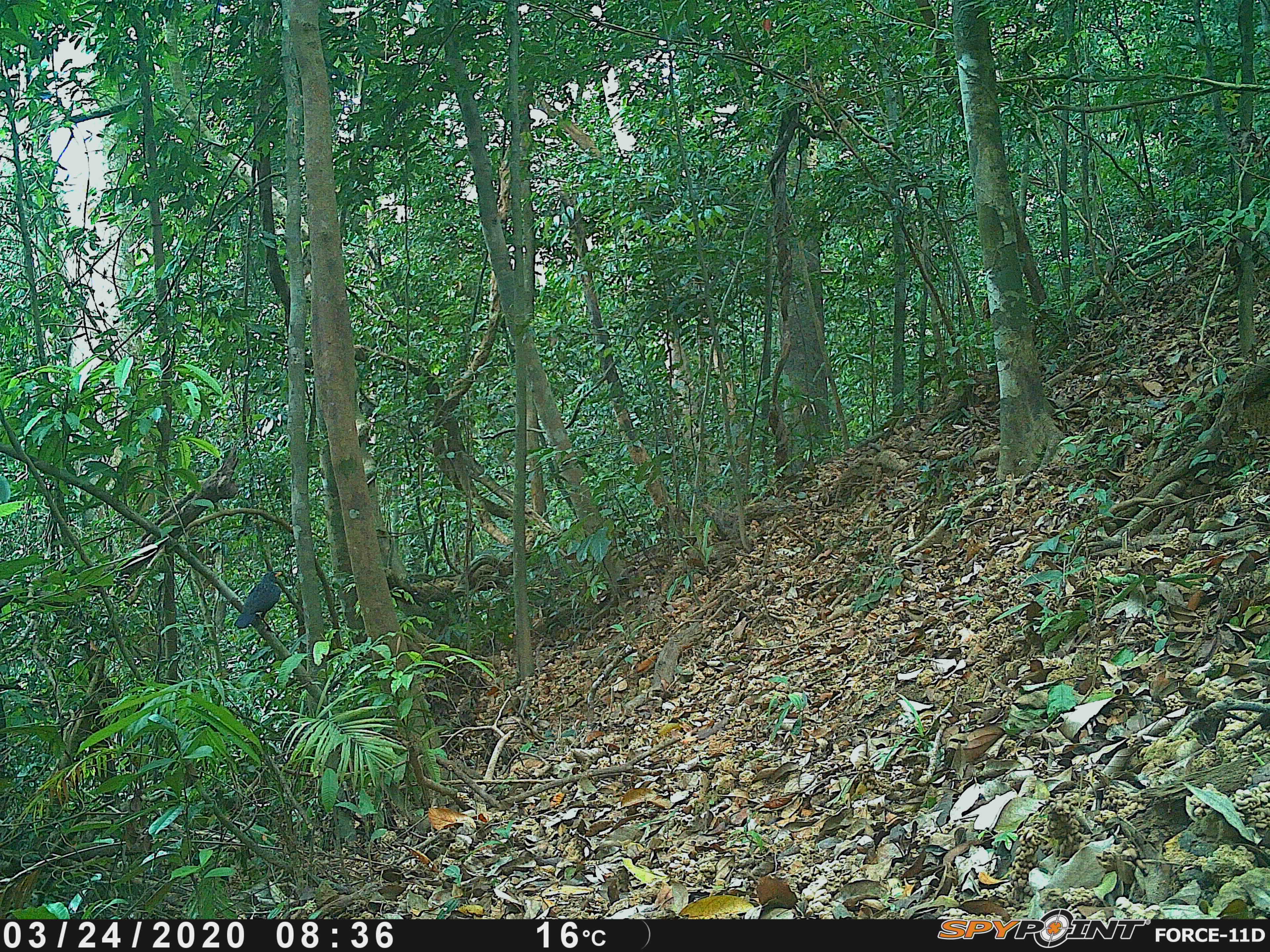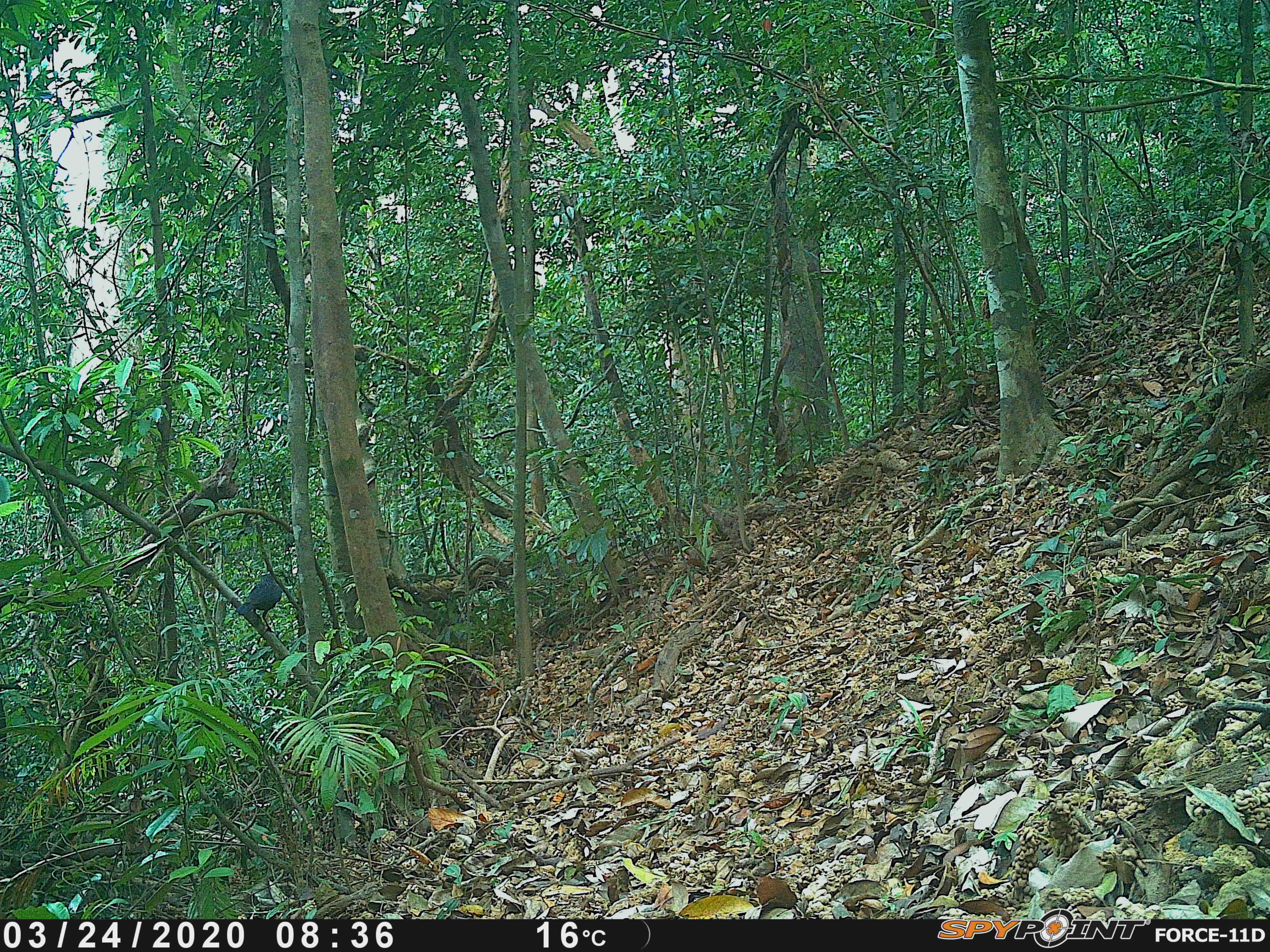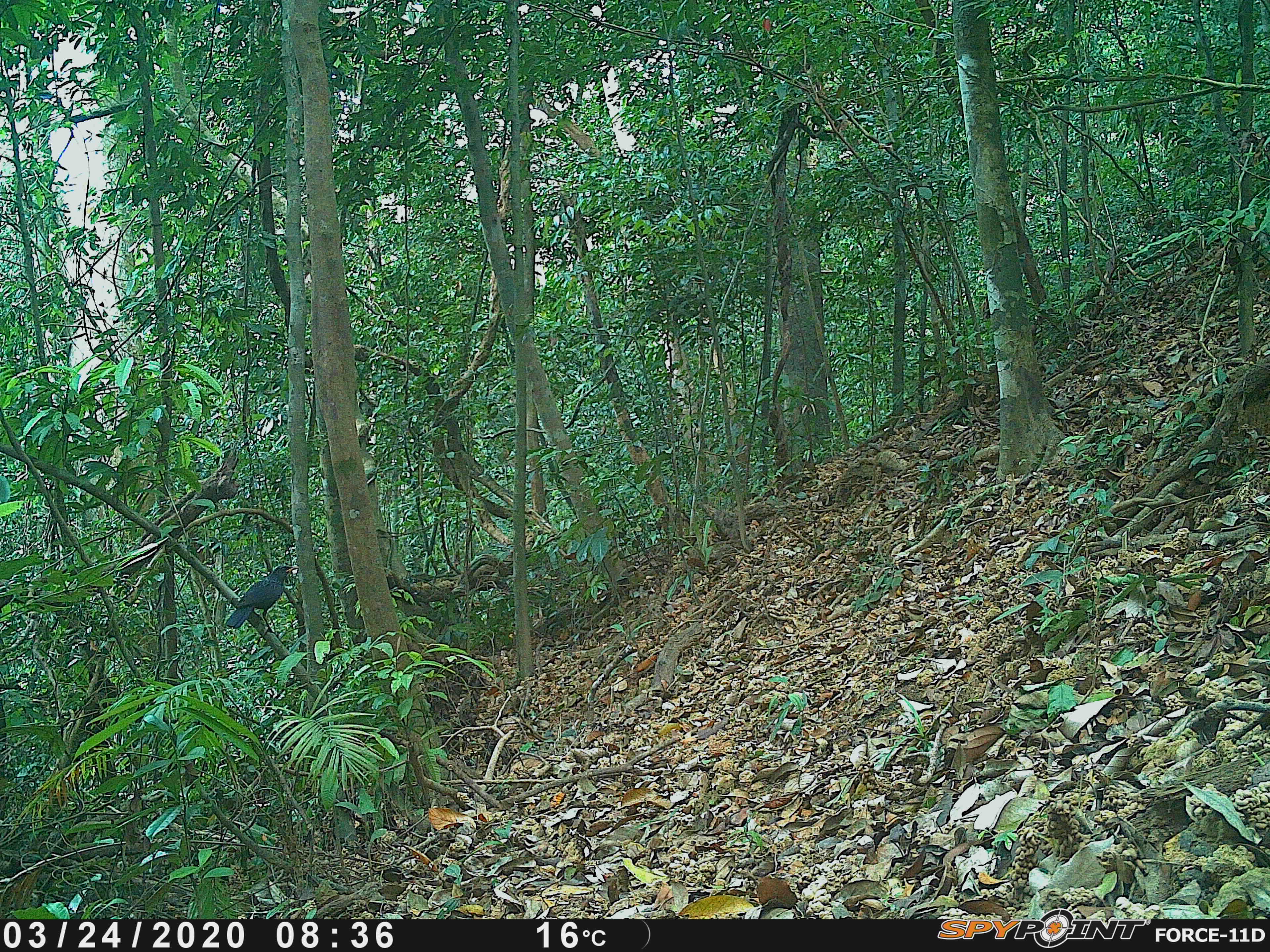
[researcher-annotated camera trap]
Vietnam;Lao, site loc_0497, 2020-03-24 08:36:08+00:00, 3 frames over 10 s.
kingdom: Animalia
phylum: Chordata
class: Aves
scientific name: Aves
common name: bird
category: unidentified bird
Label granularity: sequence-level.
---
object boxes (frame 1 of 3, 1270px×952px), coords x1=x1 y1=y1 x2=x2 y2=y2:
unidentified bird: x1=234 y1=571 x2=282 y2=634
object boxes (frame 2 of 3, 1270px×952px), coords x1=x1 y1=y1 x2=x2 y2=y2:
unidentified bird: x1=236 y1=572 x2=282 y2=633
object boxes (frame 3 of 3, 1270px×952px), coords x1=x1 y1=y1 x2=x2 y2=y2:
unidentified bird: x1=225 y1=565 x2=299 y2=635